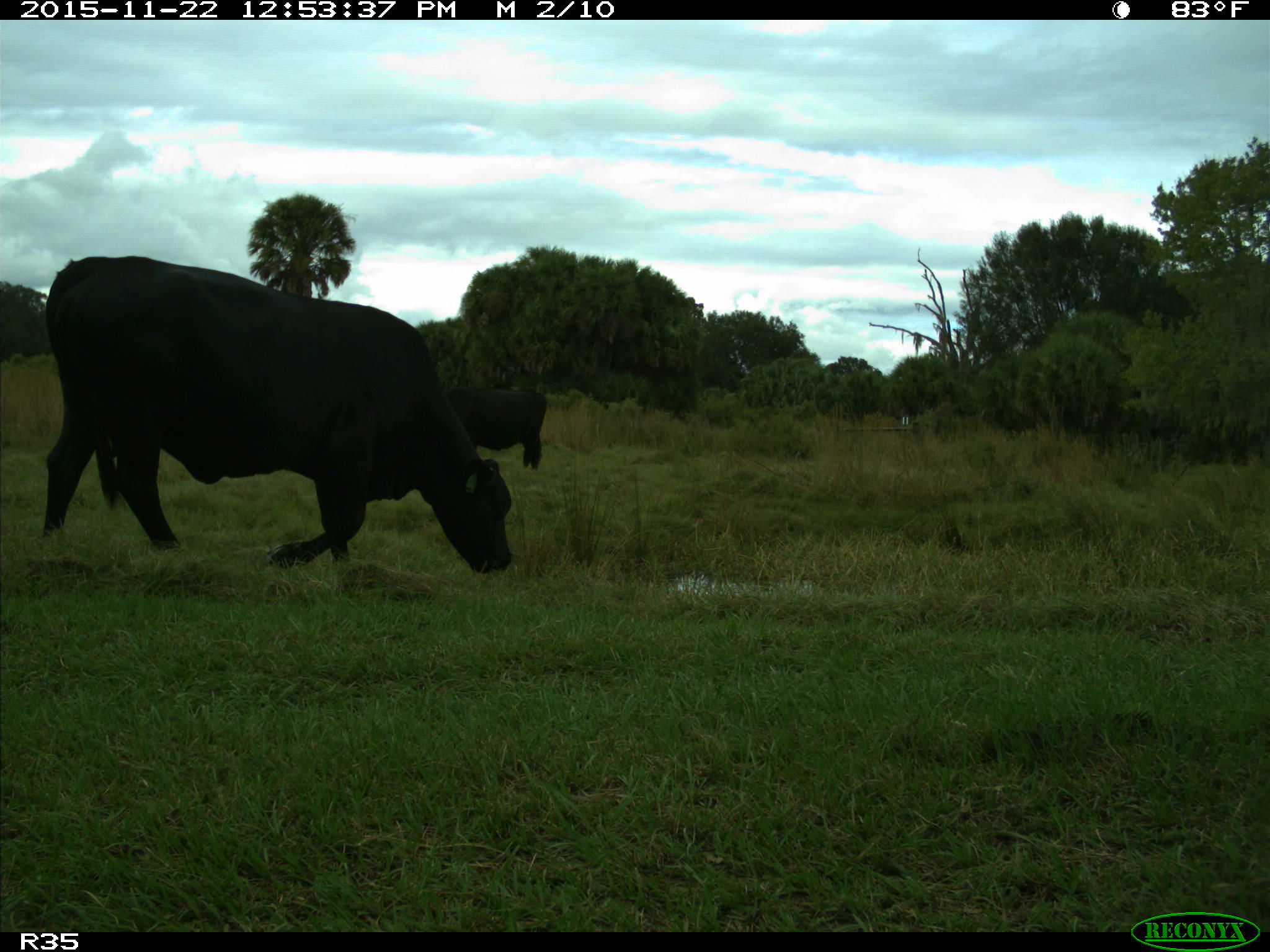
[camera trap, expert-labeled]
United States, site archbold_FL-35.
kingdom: Animalia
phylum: Chordata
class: Mammalia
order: Artiodactyla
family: Bovidae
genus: Bos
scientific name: Bos taurus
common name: domestic cow